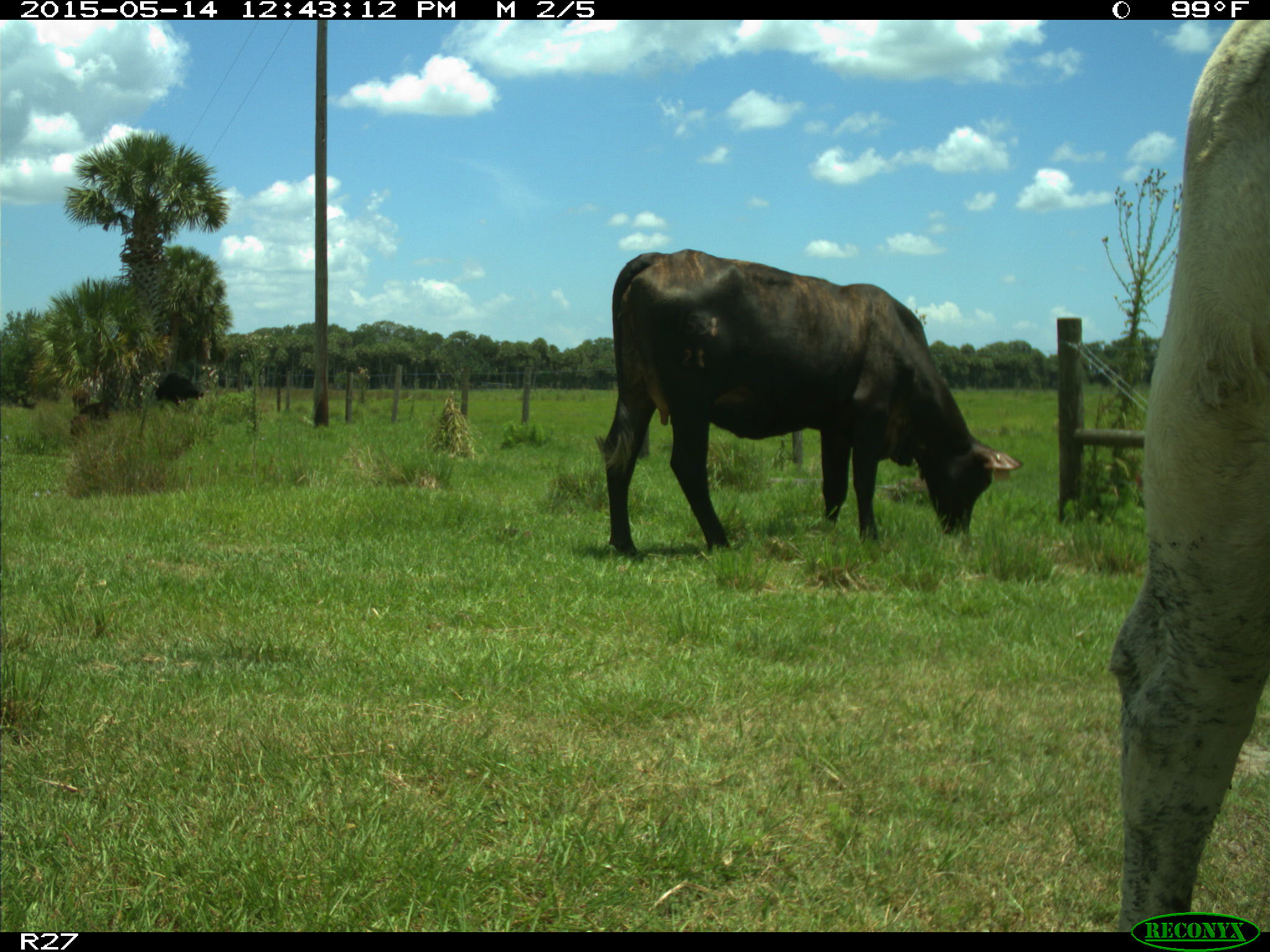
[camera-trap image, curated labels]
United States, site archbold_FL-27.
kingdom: Animalia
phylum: Chordata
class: Mammalia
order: Artiodactyla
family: Bovidae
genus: Bos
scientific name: Bos taurus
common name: domestic cow